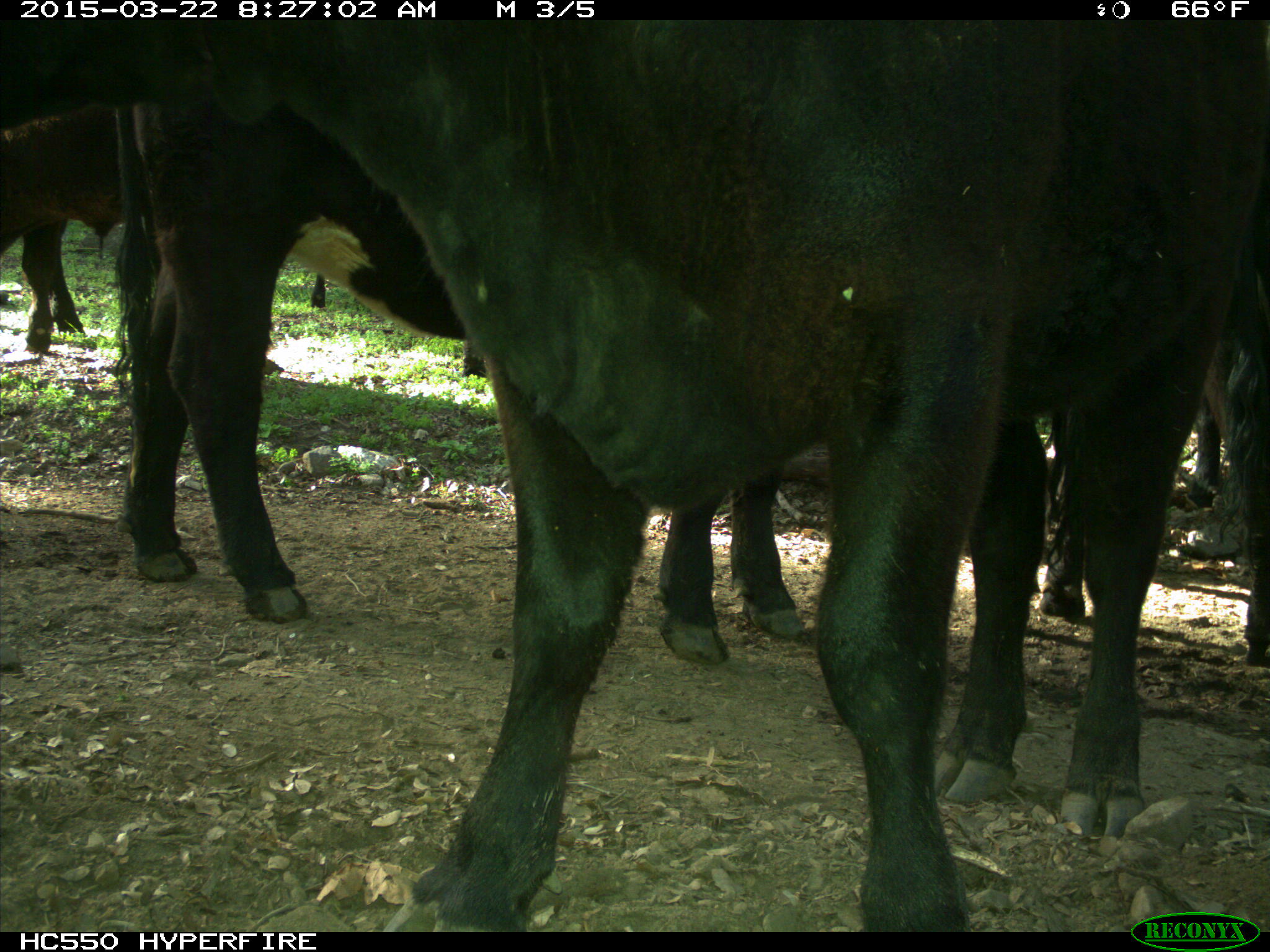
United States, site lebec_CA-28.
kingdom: Animalia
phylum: Chordata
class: Mammalia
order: Artiodactyla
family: Bovidae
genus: Bos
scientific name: Bos taurus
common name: domestic cow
Bos taurus (domestic cow).